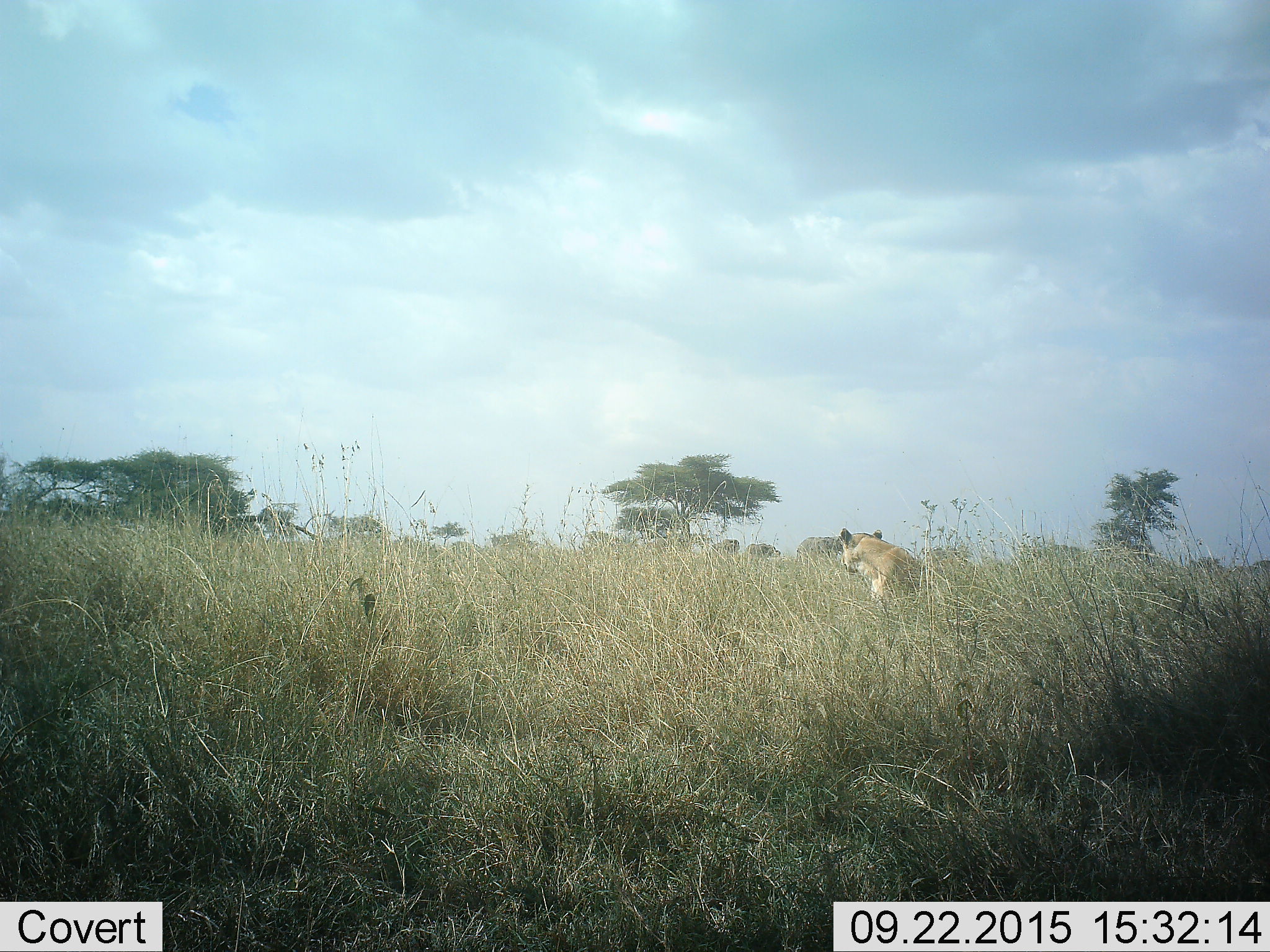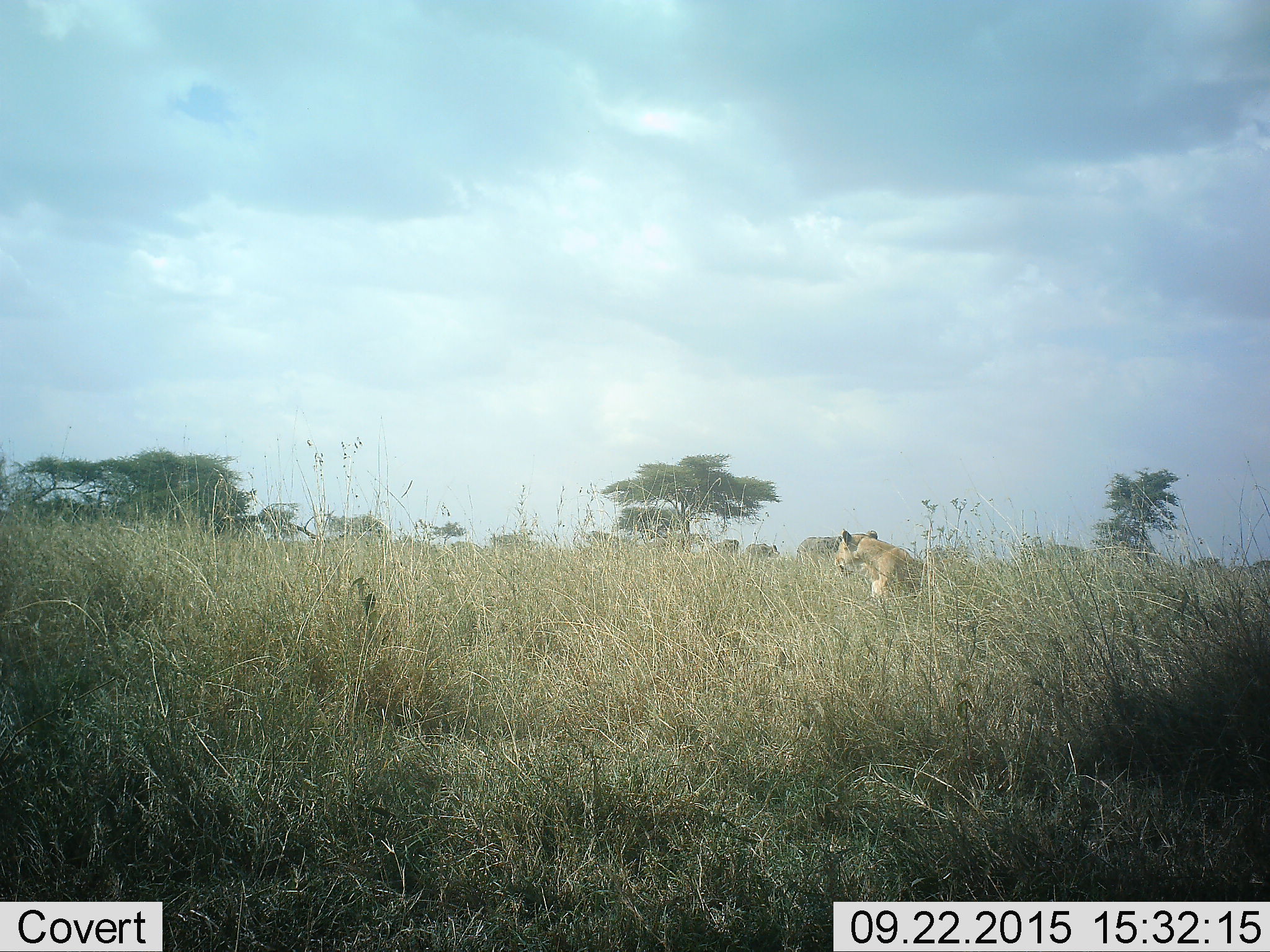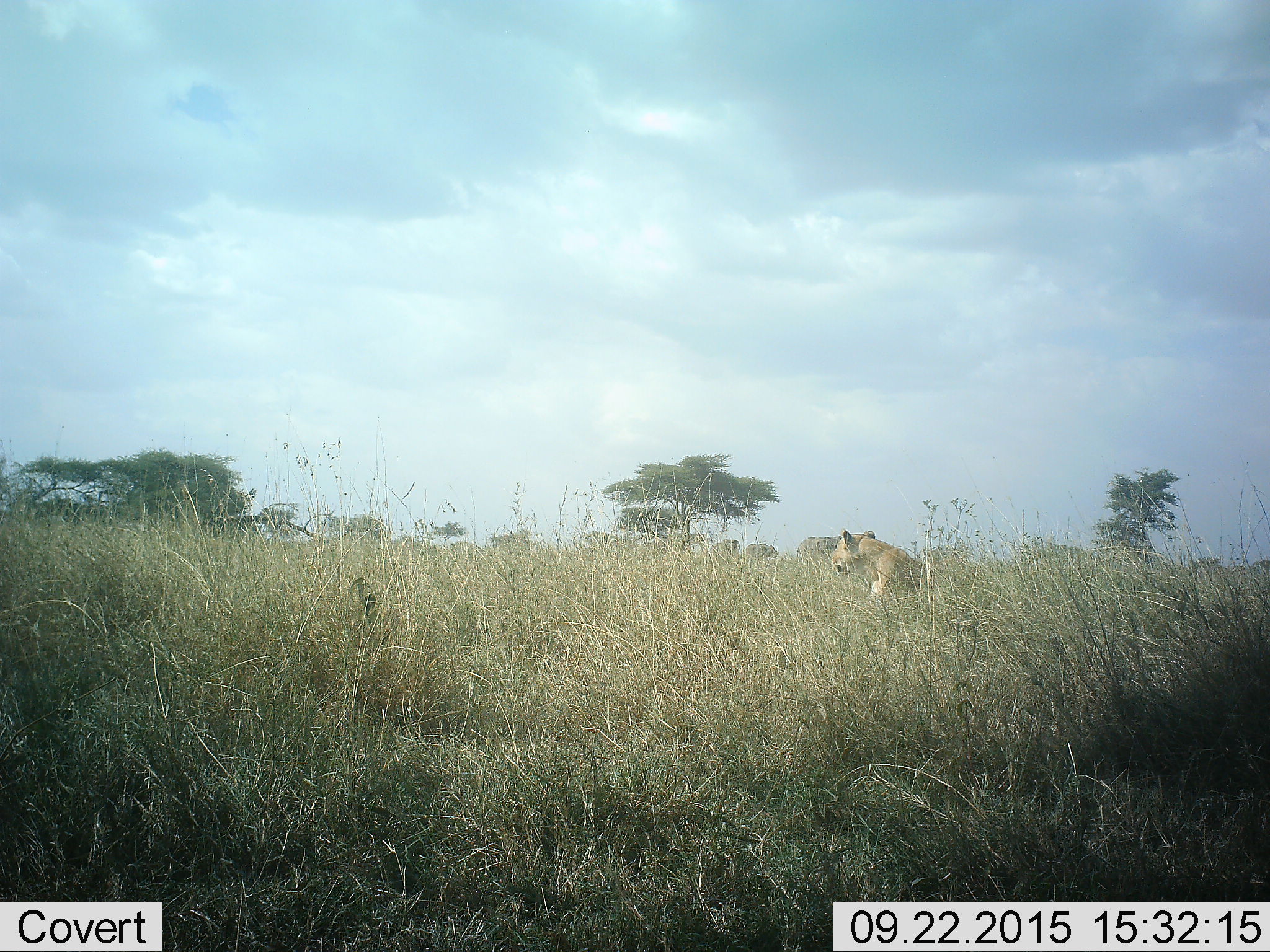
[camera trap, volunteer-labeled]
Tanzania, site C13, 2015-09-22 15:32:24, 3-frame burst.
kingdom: Animalia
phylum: Chordata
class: Mammalia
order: Carnivora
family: Felidae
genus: Panthera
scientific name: Panthera leo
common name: lion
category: lionfemale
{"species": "lionfemale (lion) (Panthera leo)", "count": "1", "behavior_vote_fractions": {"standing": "38%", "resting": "62%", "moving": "0%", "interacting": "0%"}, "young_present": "0%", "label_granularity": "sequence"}